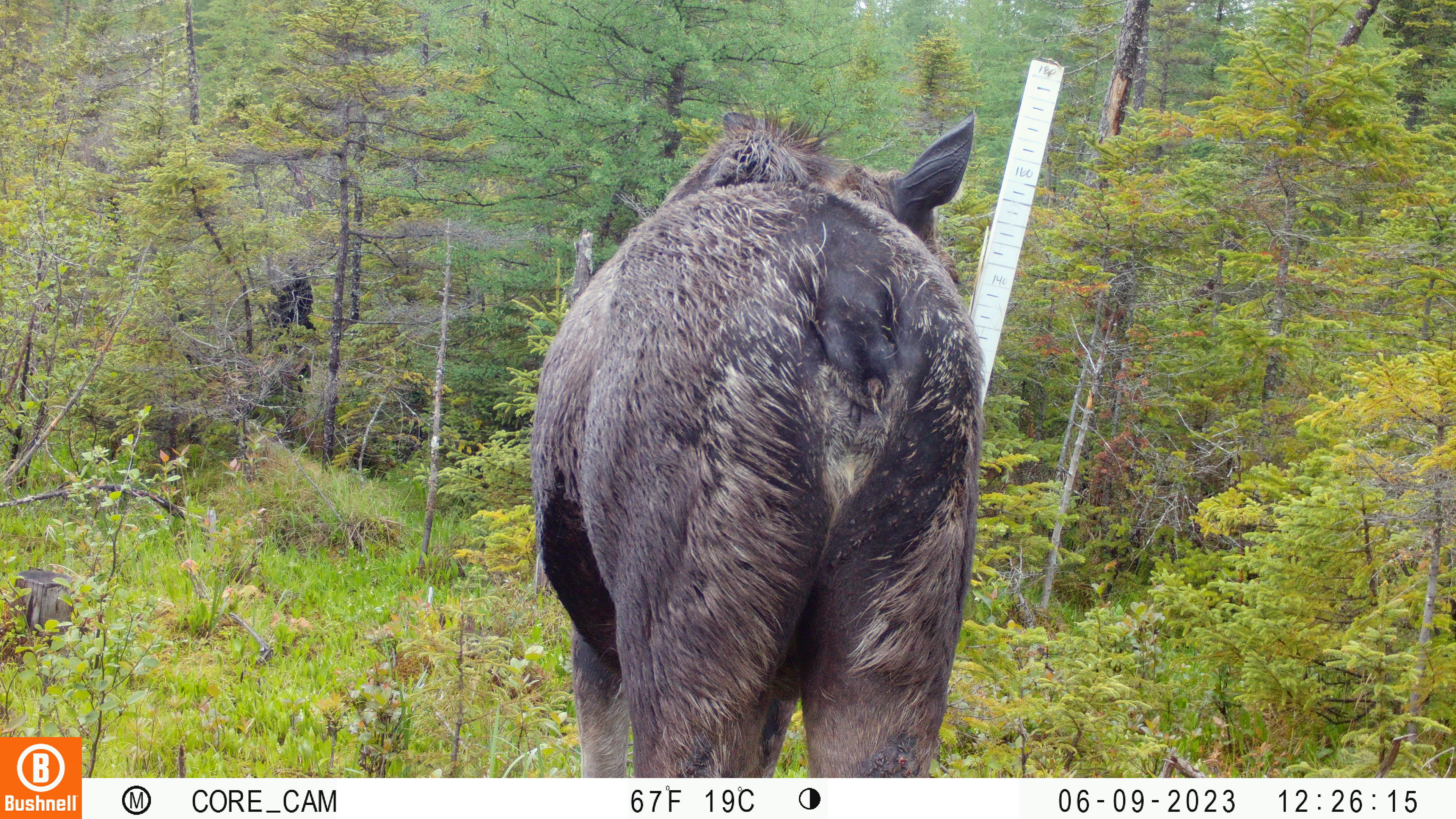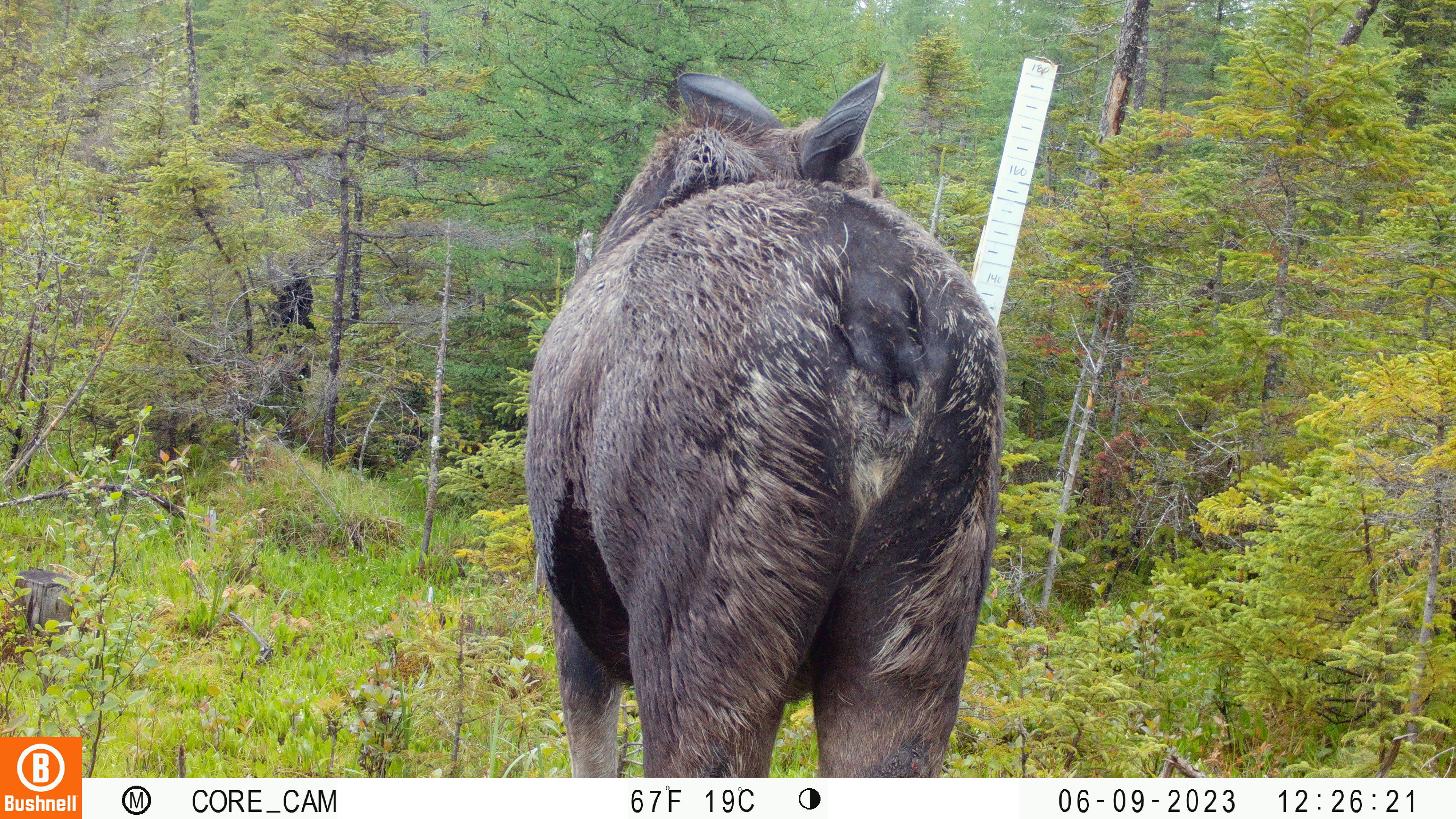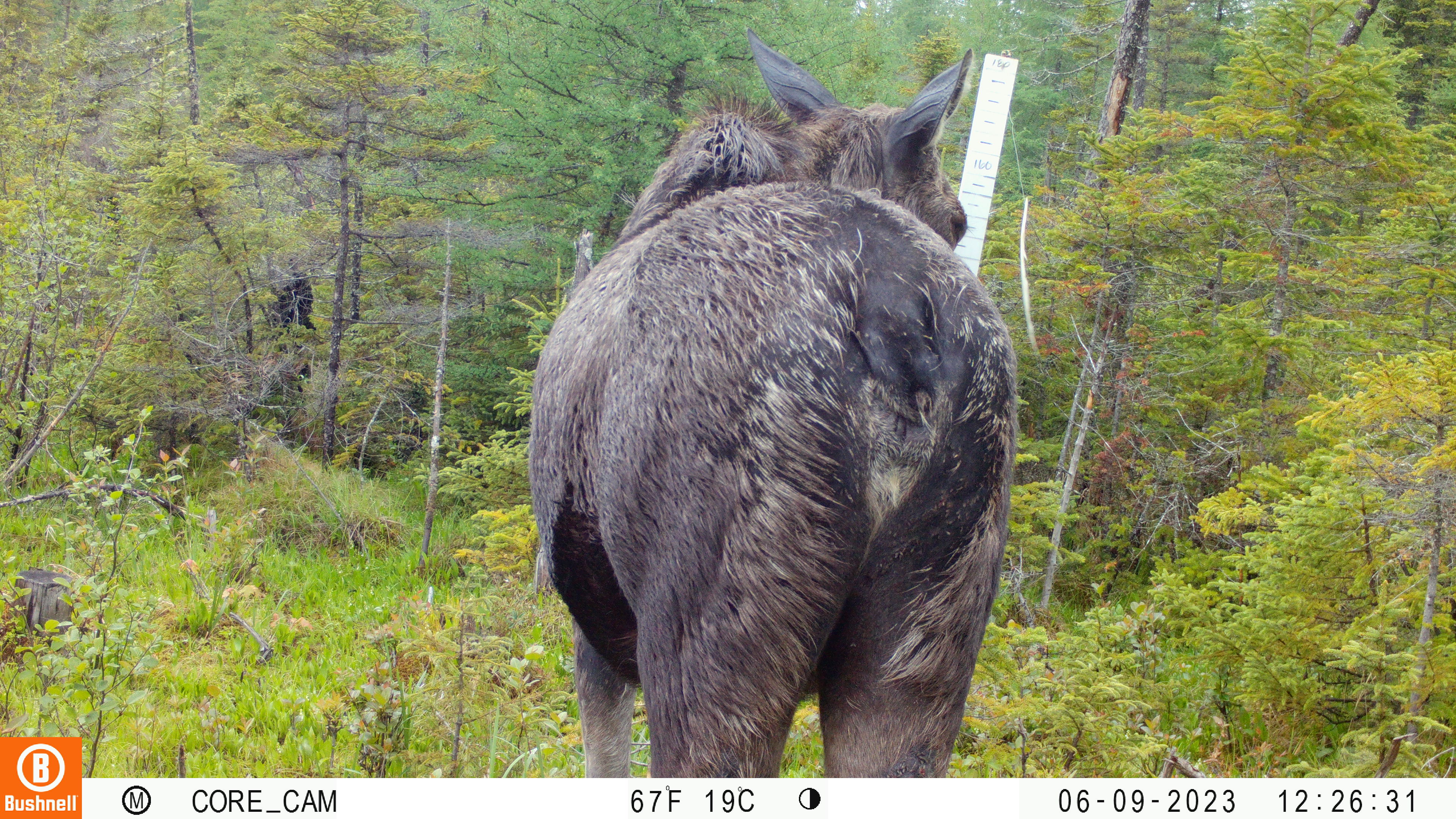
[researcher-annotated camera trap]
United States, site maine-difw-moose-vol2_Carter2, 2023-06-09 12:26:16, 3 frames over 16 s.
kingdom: Animalia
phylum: Chordata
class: Mammalia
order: Artiodactyla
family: Cervidae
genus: Alces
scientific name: Alces alces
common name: moose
Moose (Alces alces).